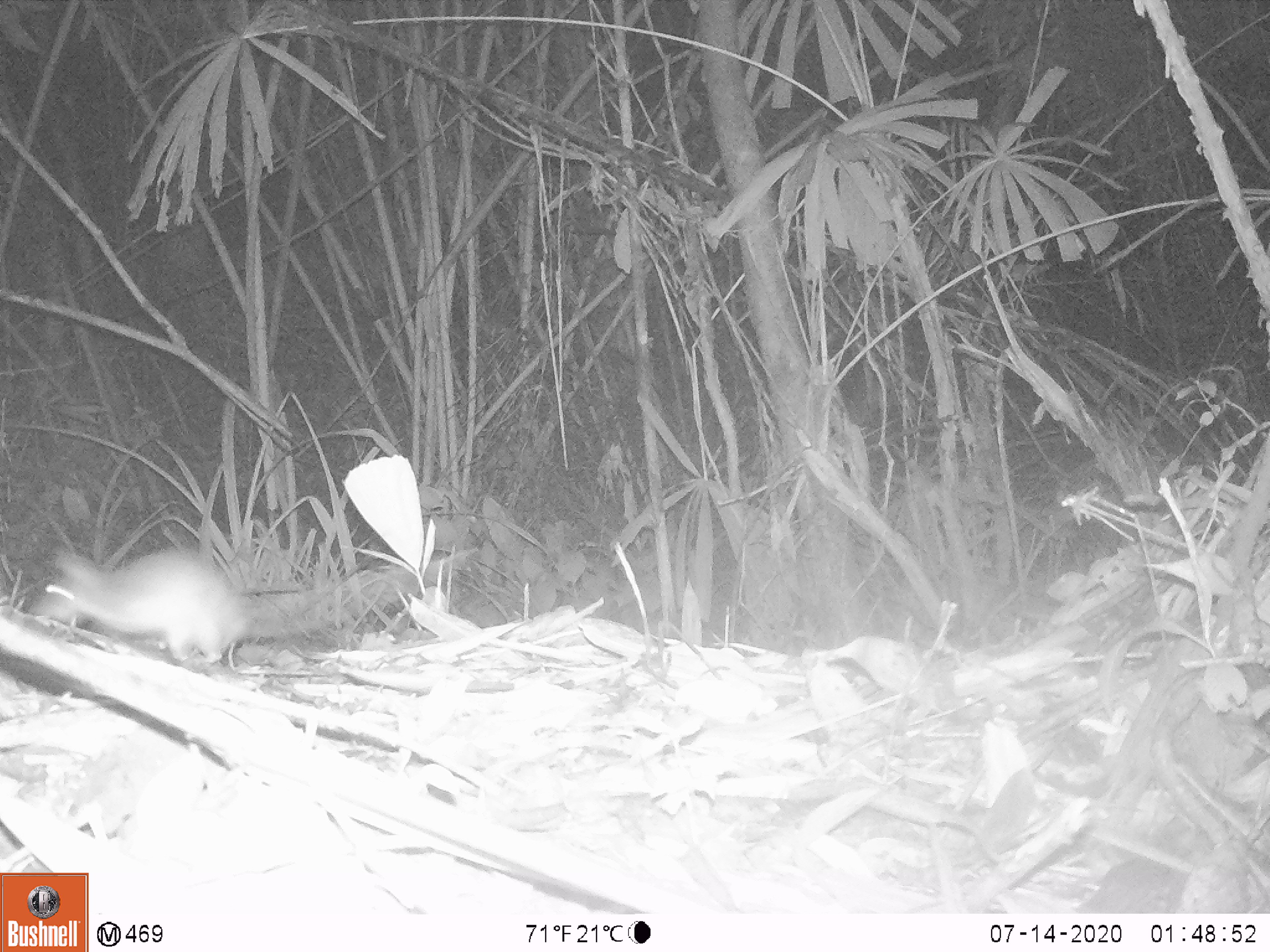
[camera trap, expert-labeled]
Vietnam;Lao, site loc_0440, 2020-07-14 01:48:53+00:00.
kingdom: Animalia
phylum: Chordata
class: Mammalia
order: Rodentia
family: Muridae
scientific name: Muridae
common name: old-world mice and rats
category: unidentified murid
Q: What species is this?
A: Unidentified murid (old-world mice and rats) (Muridae).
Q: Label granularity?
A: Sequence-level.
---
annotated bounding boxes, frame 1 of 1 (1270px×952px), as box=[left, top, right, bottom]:
unidentified murid: box=[28, 546, 253, 668]